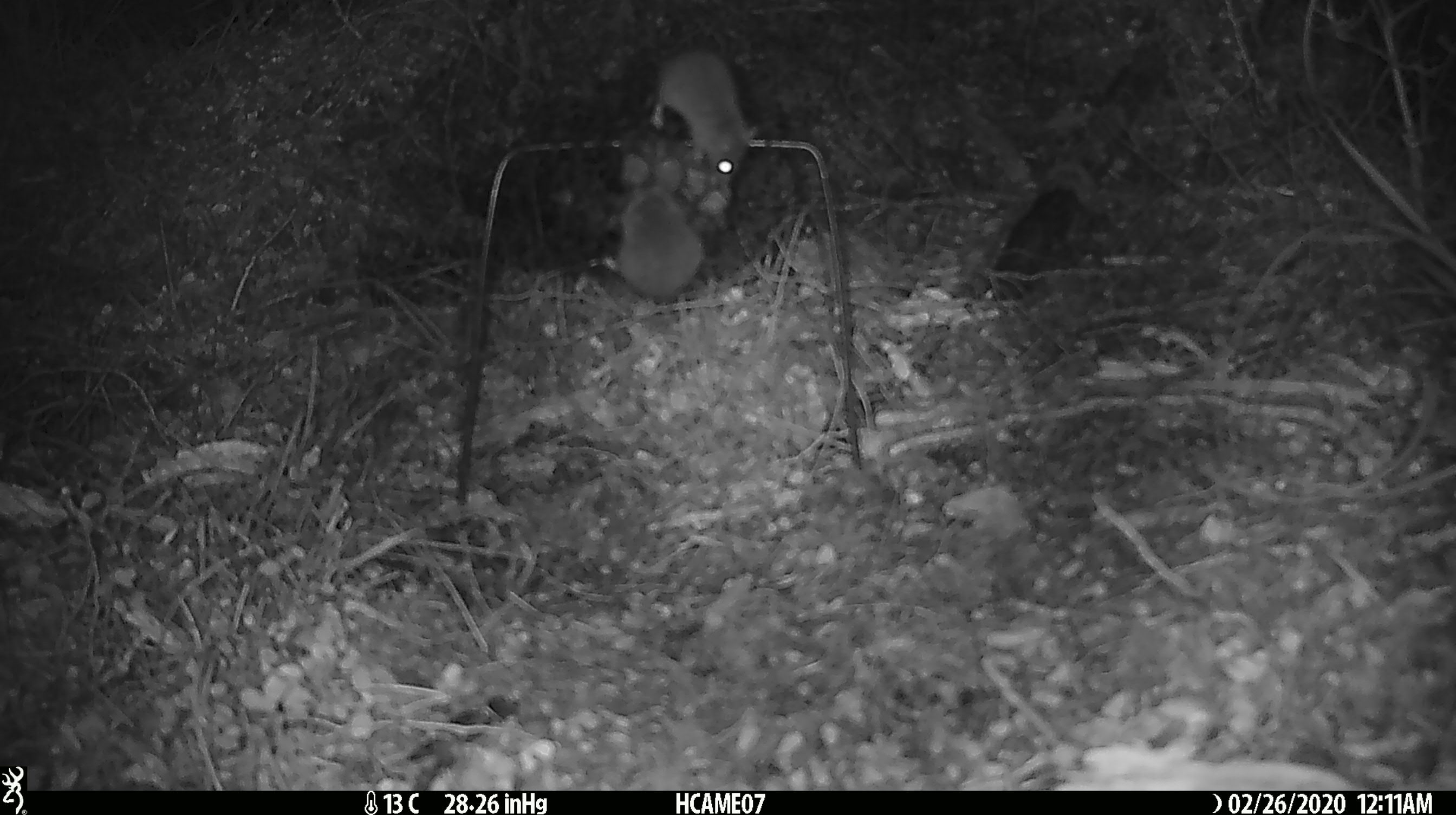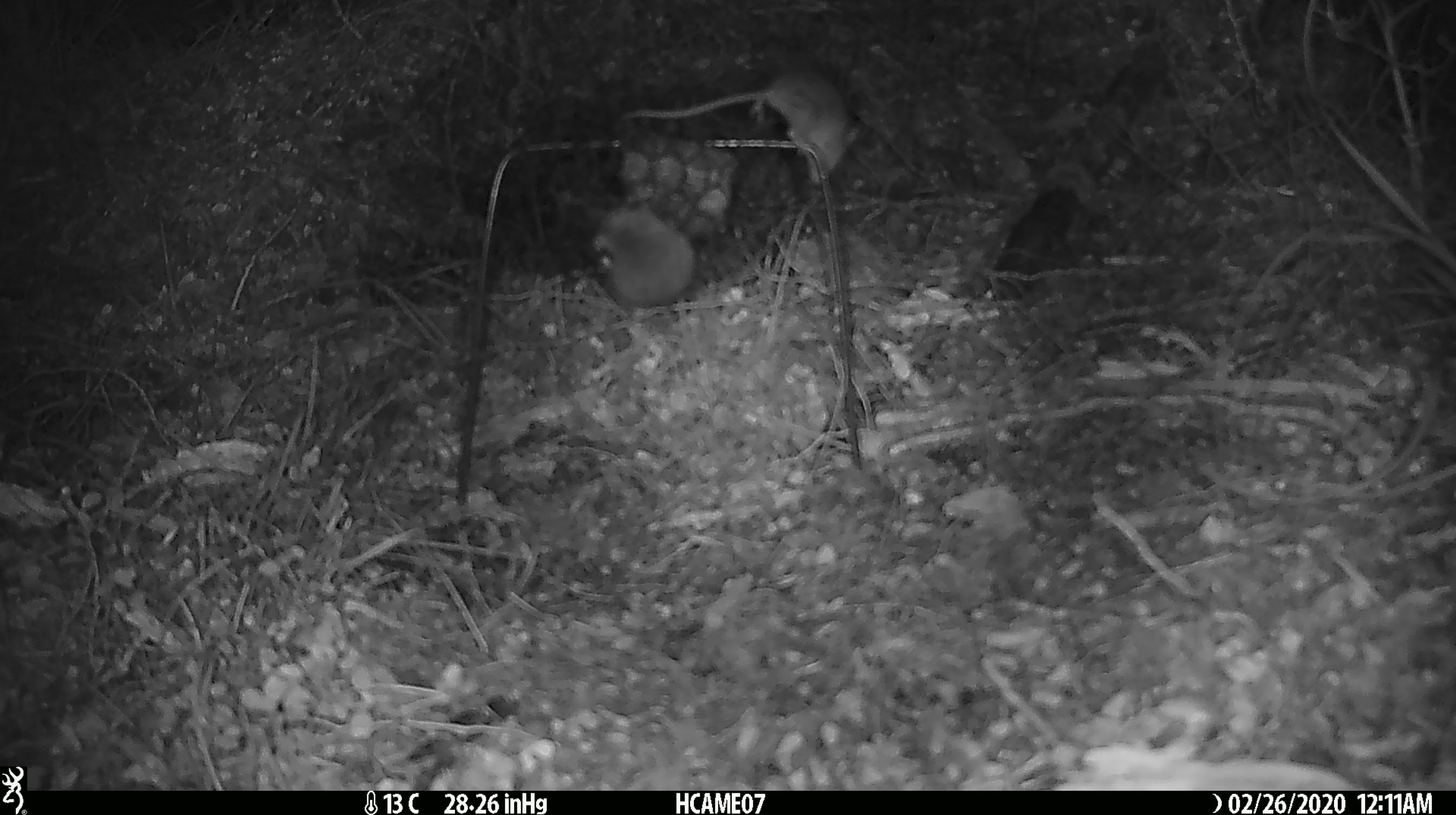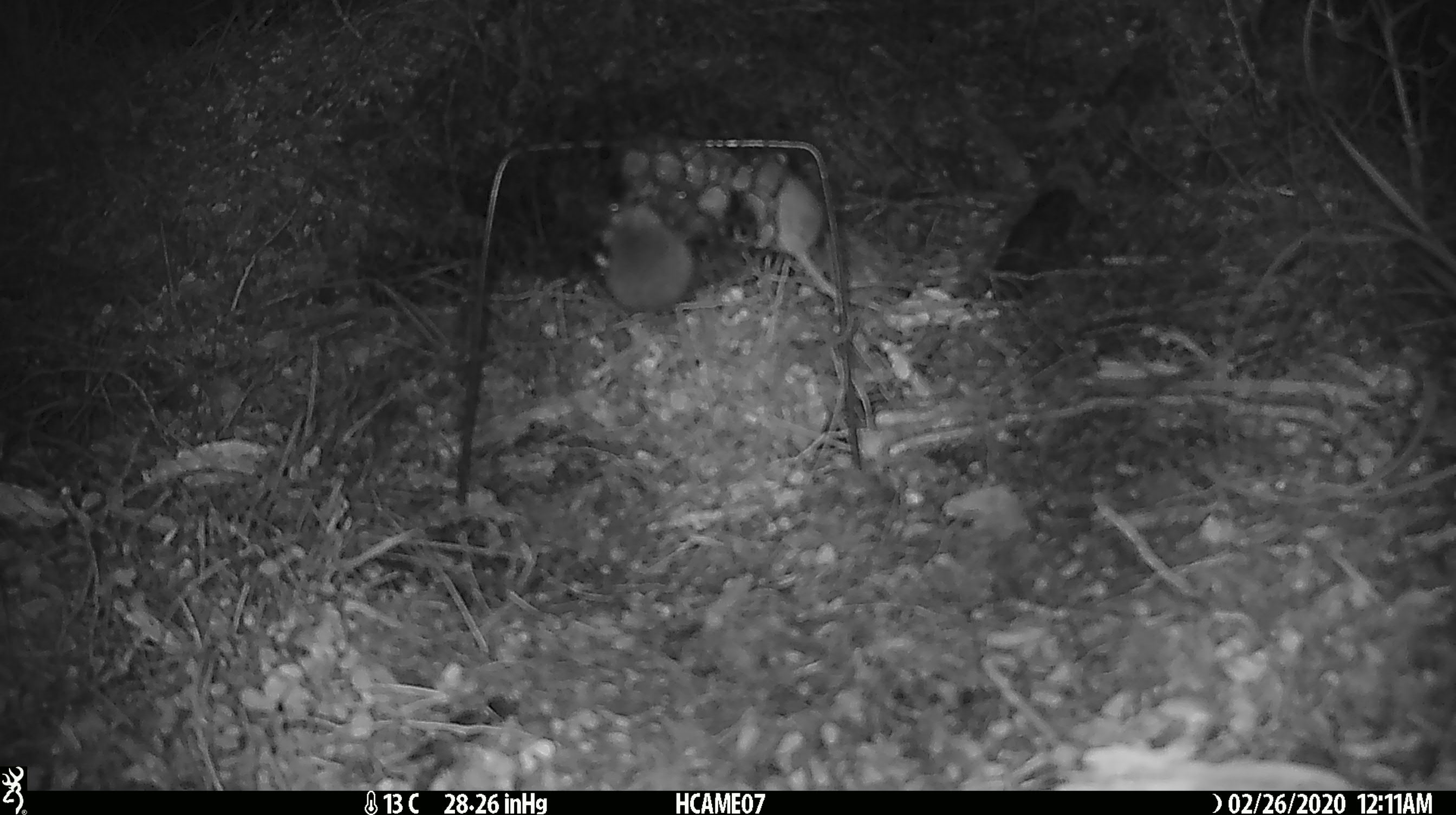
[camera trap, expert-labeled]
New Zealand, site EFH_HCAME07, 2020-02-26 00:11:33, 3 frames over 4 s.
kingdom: Animalia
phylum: Chordata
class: Mammalia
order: Rodentia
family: Muridae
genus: Mus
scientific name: Mus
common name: mouse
Mouse (Mus).